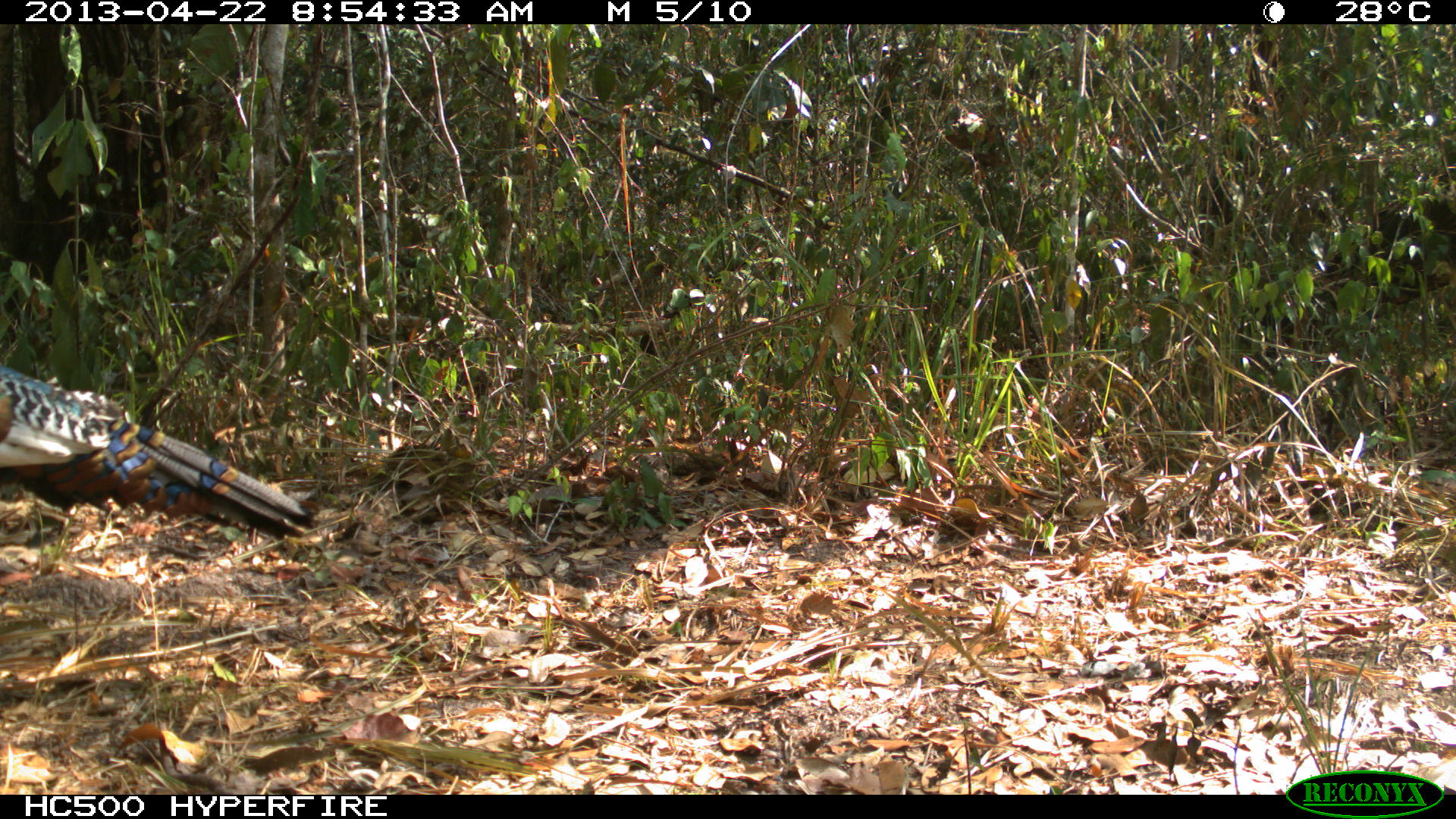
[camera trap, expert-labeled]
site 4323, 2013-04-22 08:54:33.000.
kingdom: Animalia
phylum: Chordata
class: Aves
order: Galliformes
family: Phasianidae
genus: Meleagris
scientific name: Meleagris ocellata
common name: ocellated turkey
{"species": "Meleagris ocellata (ocellated turkey)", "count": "1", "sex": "male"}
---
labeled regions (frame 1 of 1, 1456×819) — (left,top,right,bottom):
meleagris ocellata: (0,363,314,540)